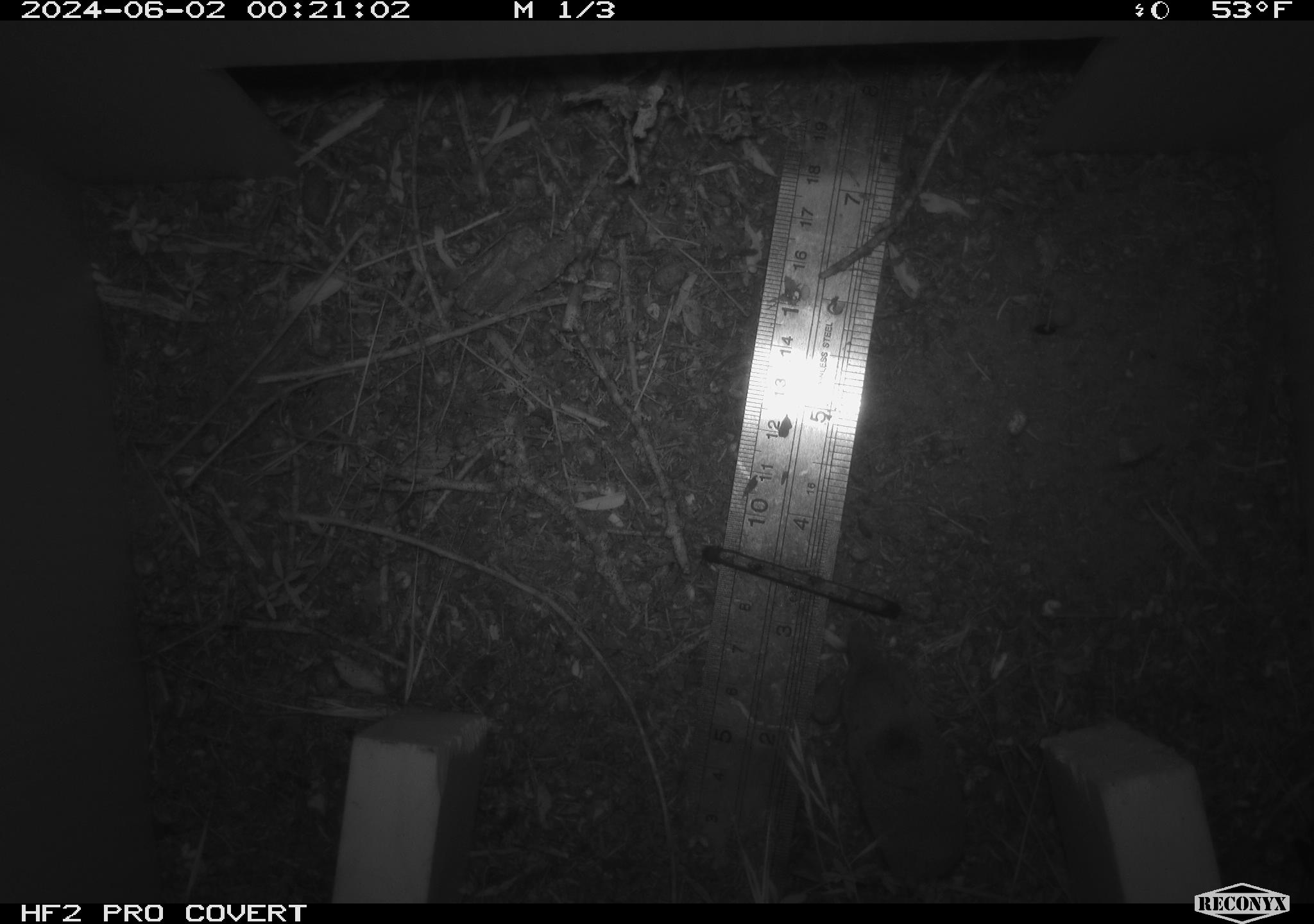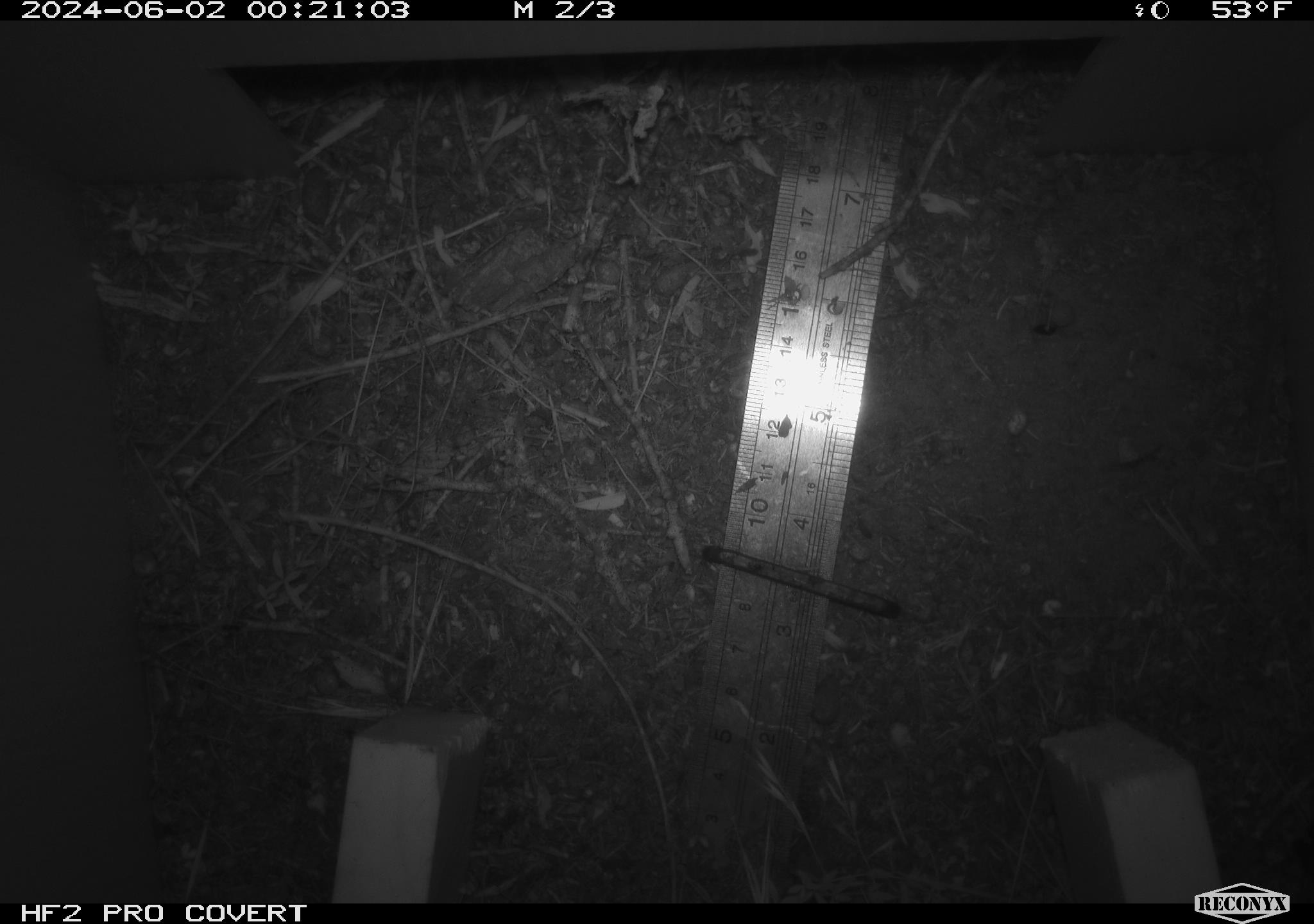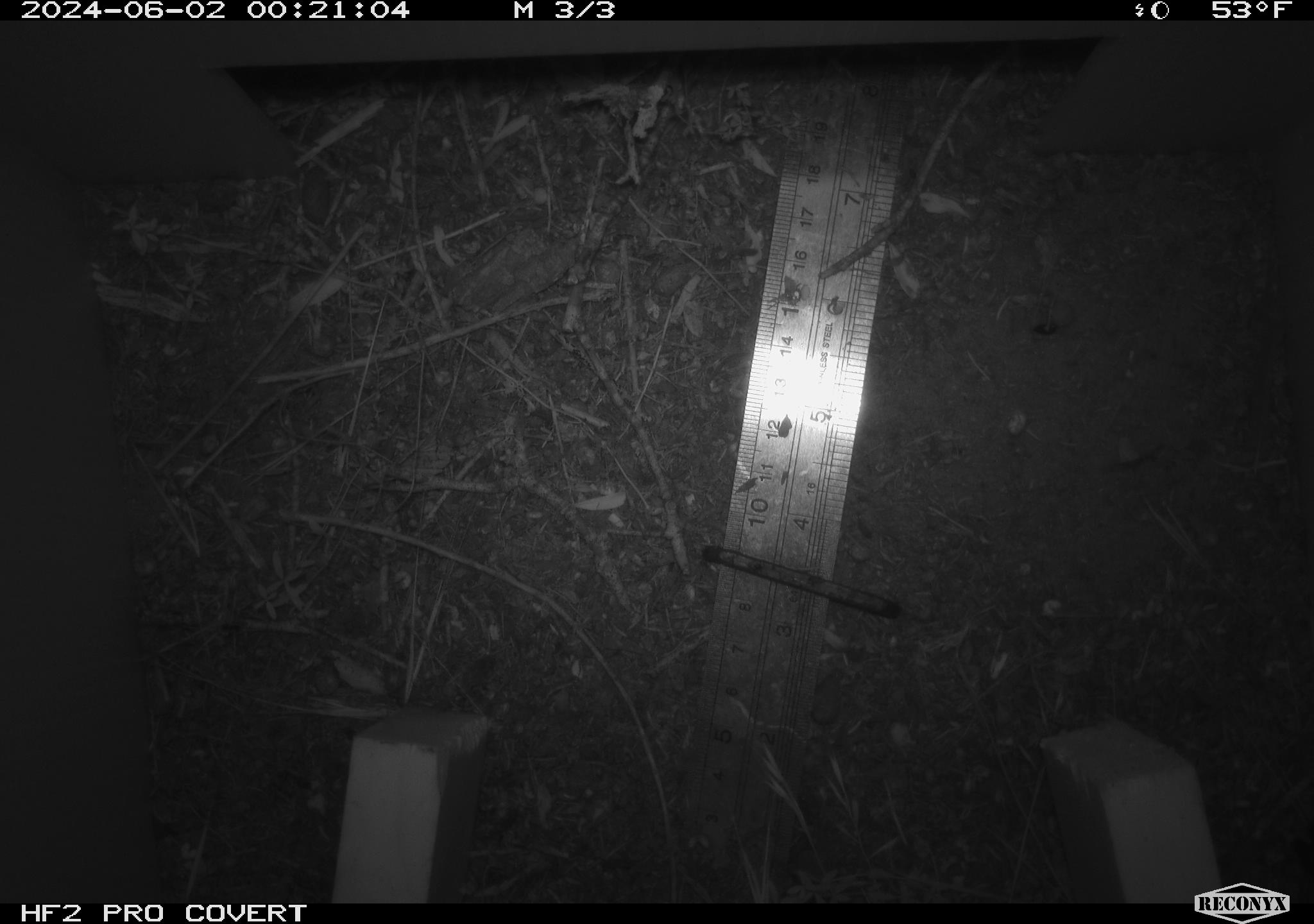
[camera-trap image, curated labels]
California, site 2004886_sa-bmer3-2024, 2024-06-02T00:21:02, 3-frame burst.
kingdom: Animalia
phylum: Chordata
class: Mammalia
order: Eulipotyphla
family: Soricidae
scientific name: Soricidae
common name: shrews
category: soricidae family